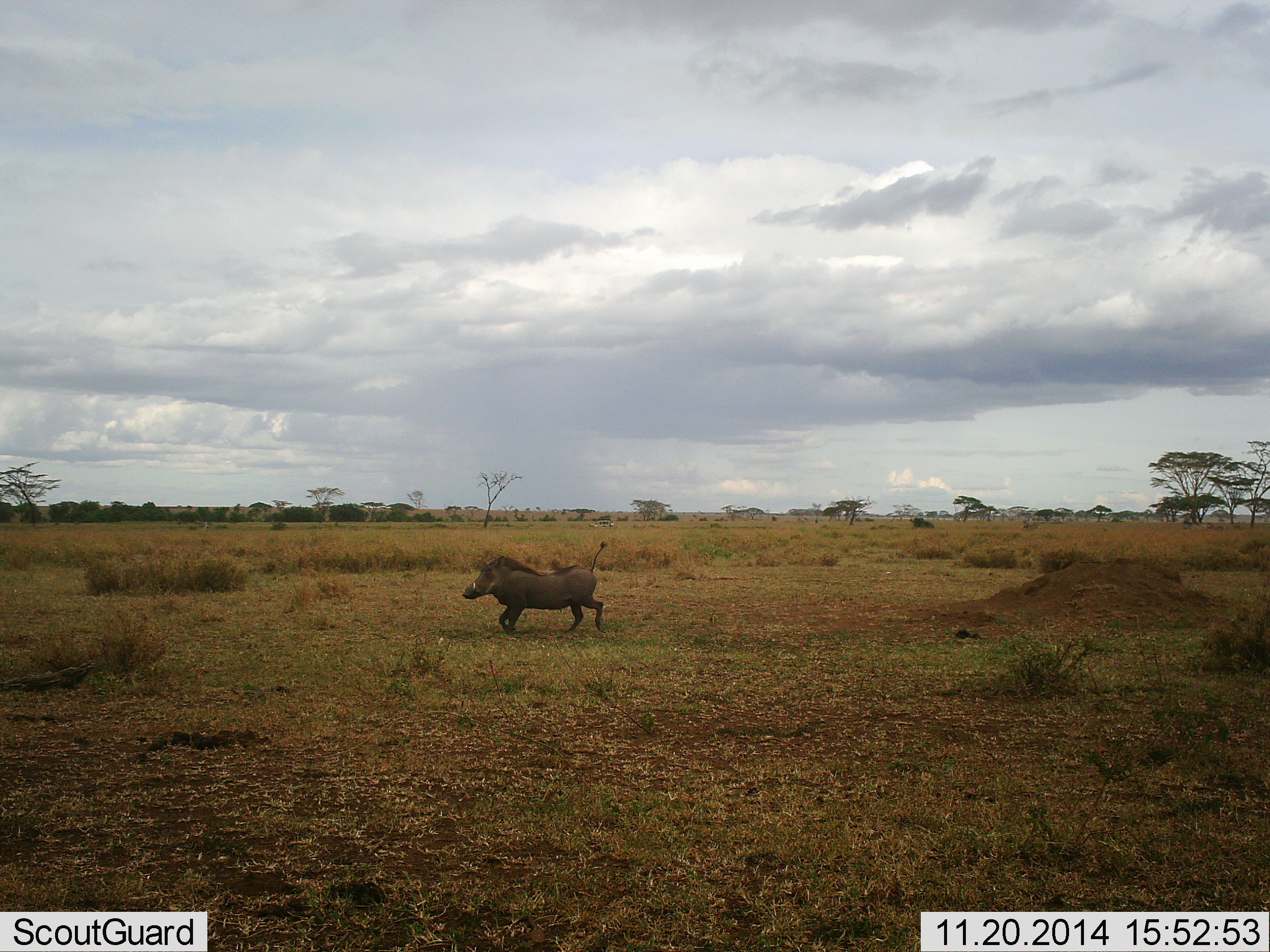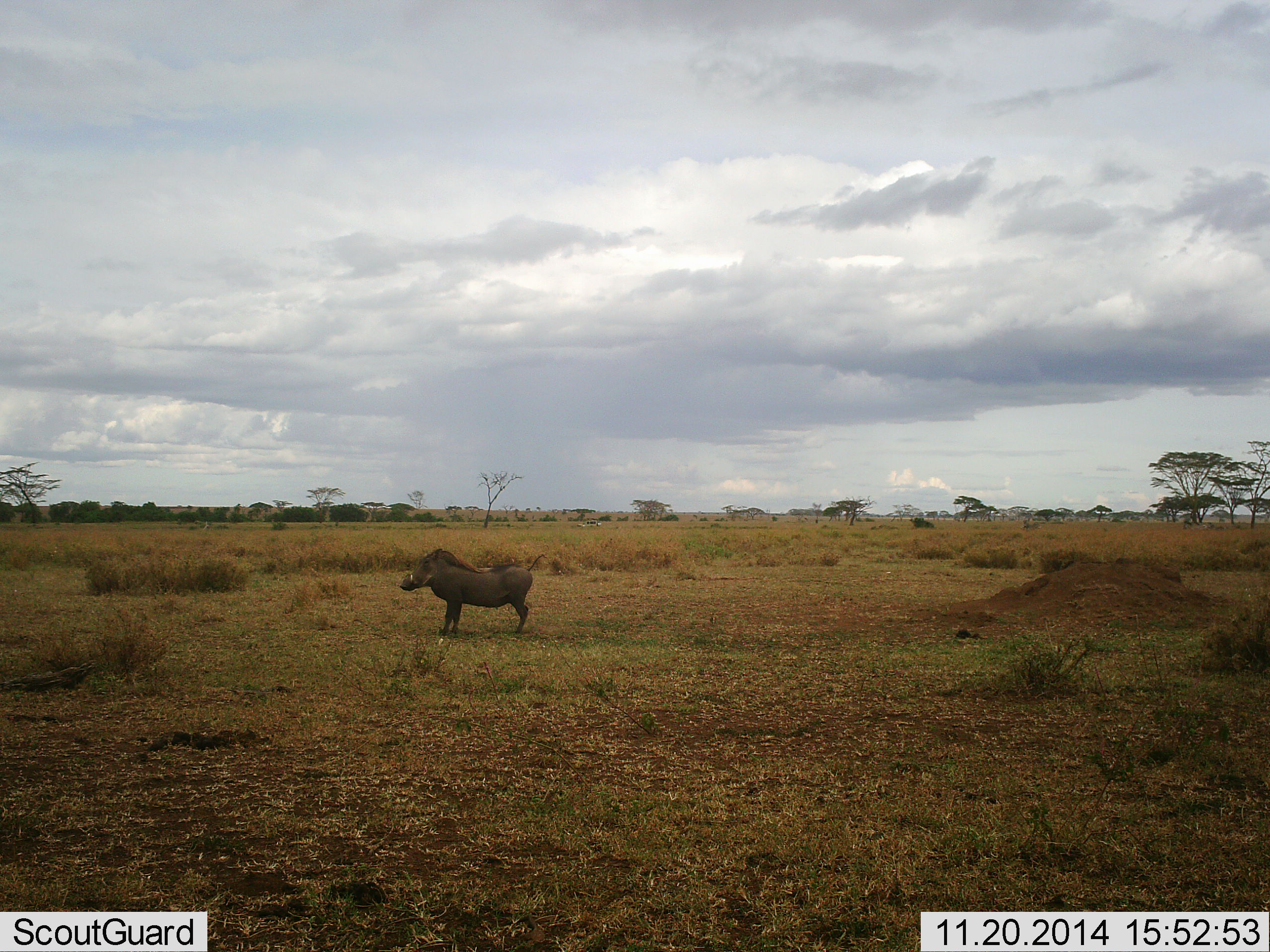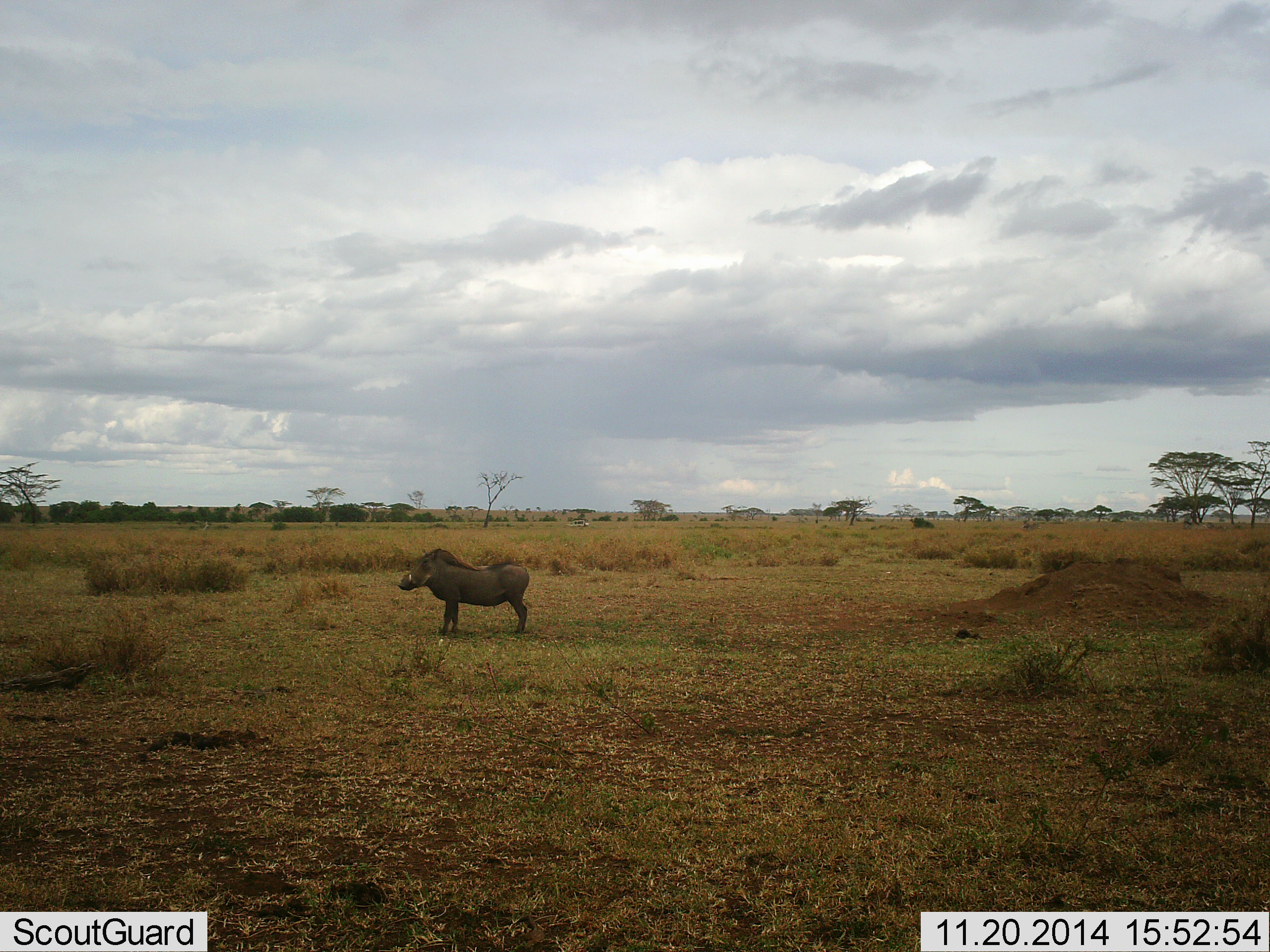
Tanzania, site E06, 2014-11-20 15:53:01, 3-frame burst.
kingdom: Animalia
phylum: Chordata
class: Mammalia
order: Artiodactyla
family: Suidae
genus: Phacochoerus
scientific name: Phacochoerus africanus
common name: warthog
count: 1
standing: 80%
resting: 0%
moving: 70%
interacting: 0%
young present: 0%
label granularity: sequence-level